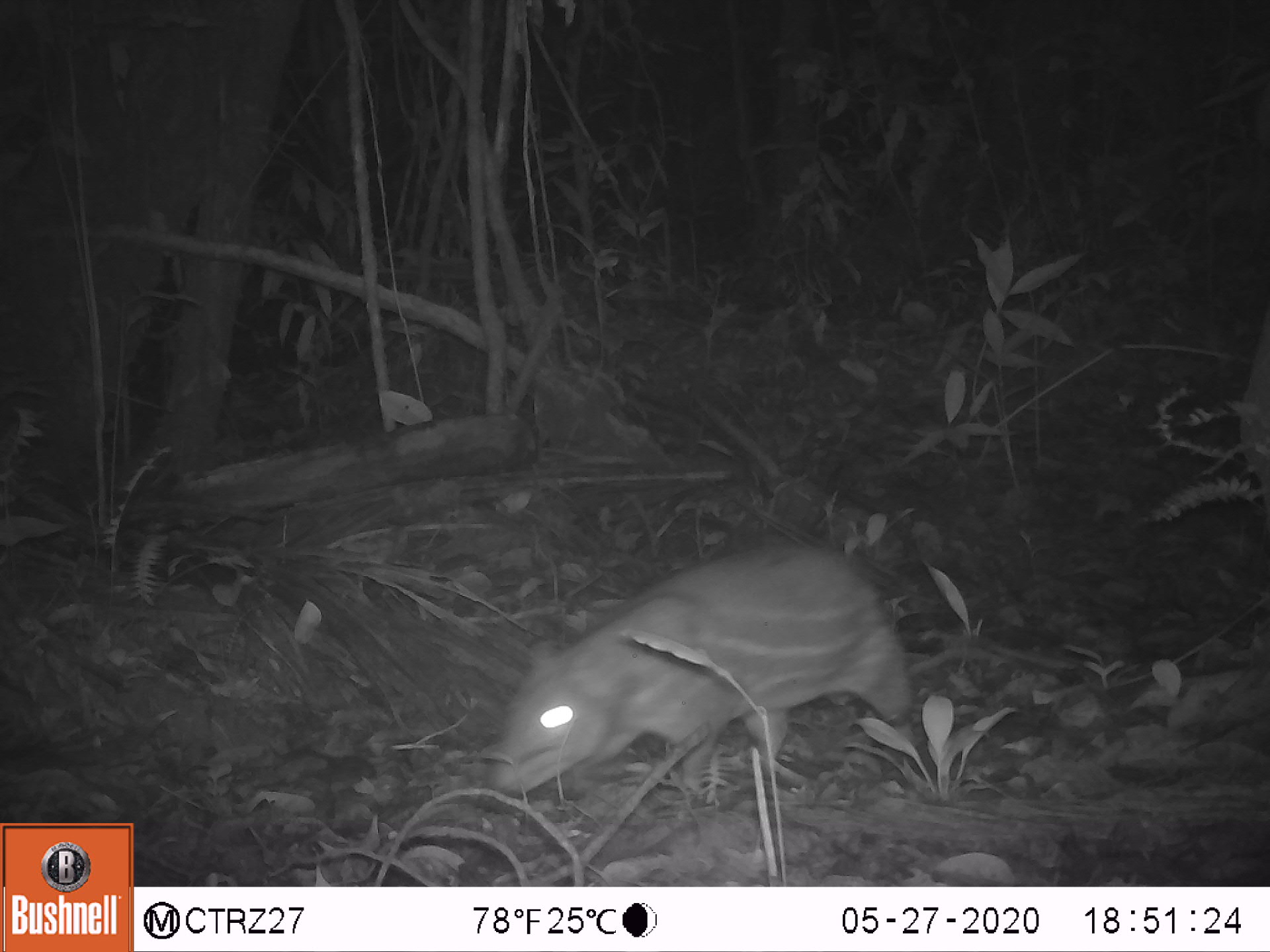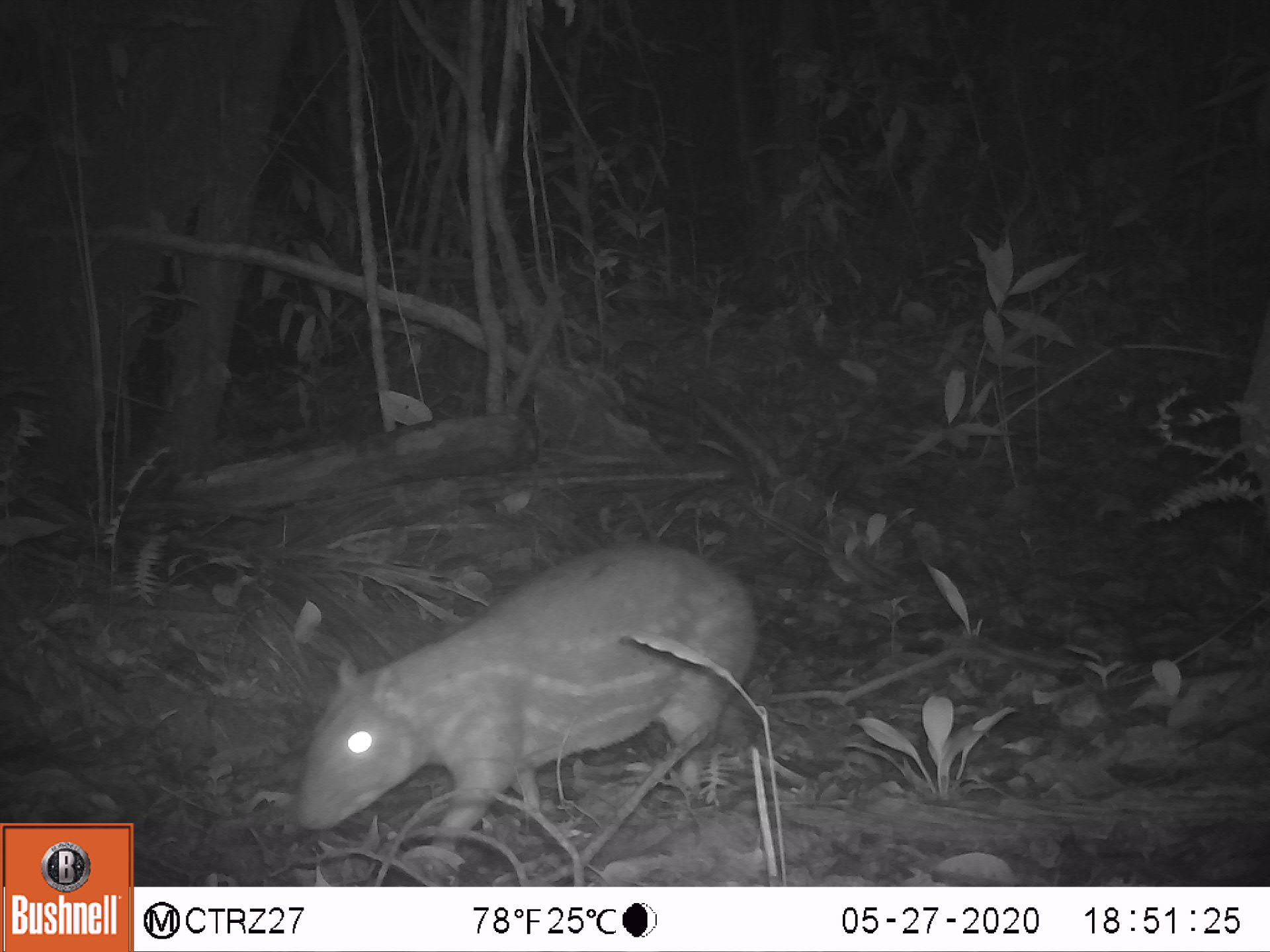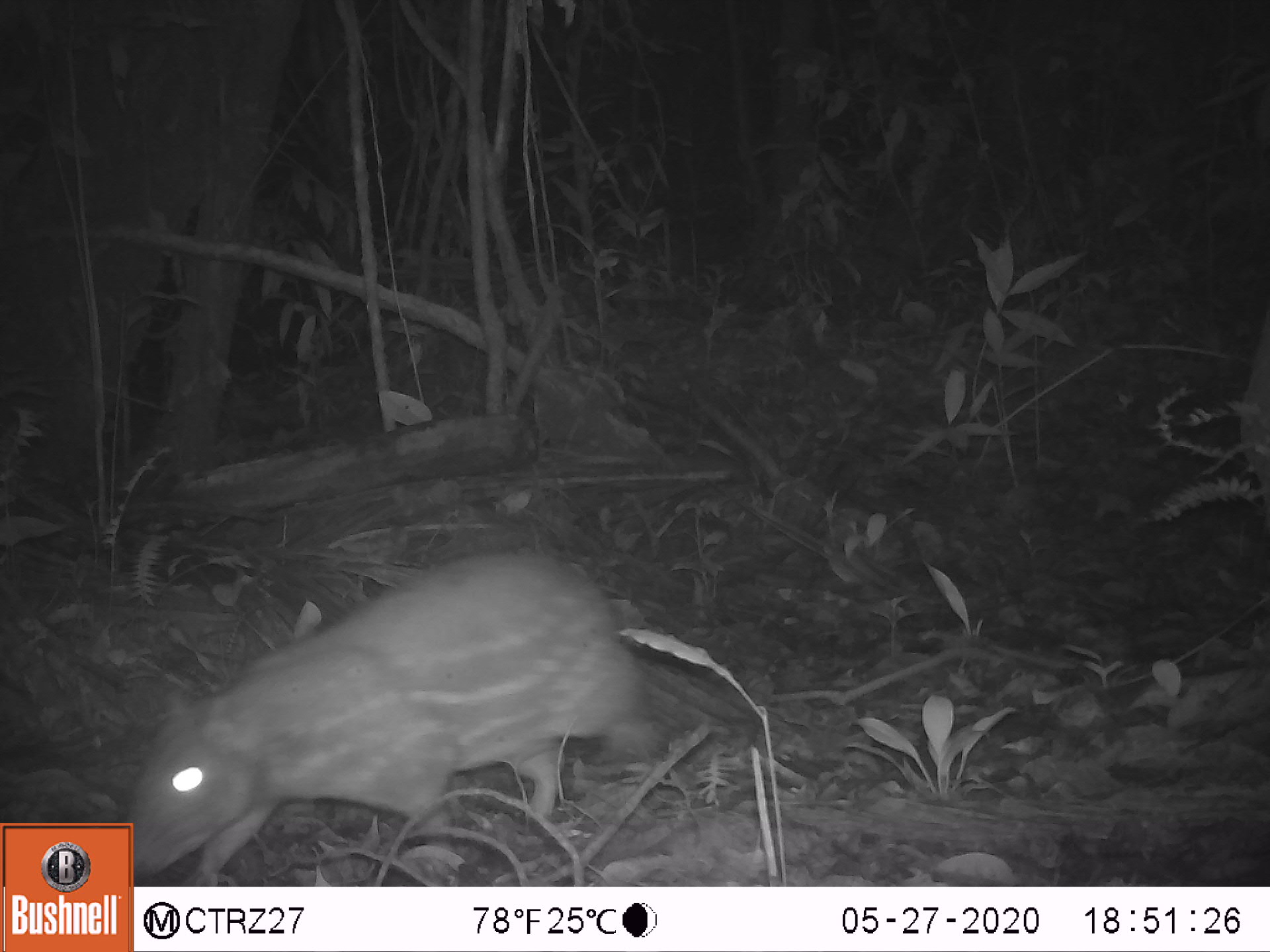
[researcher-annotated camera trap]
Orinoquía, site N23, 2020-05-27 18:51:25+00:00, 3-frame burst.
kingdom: Animalia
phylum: Chordata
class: Mammalia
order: Rodentia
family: Cuniculidae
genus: Cuniculus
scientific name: Cuniculus paca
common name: spotted paca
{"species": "spotted paca (Cuniculus paca)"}